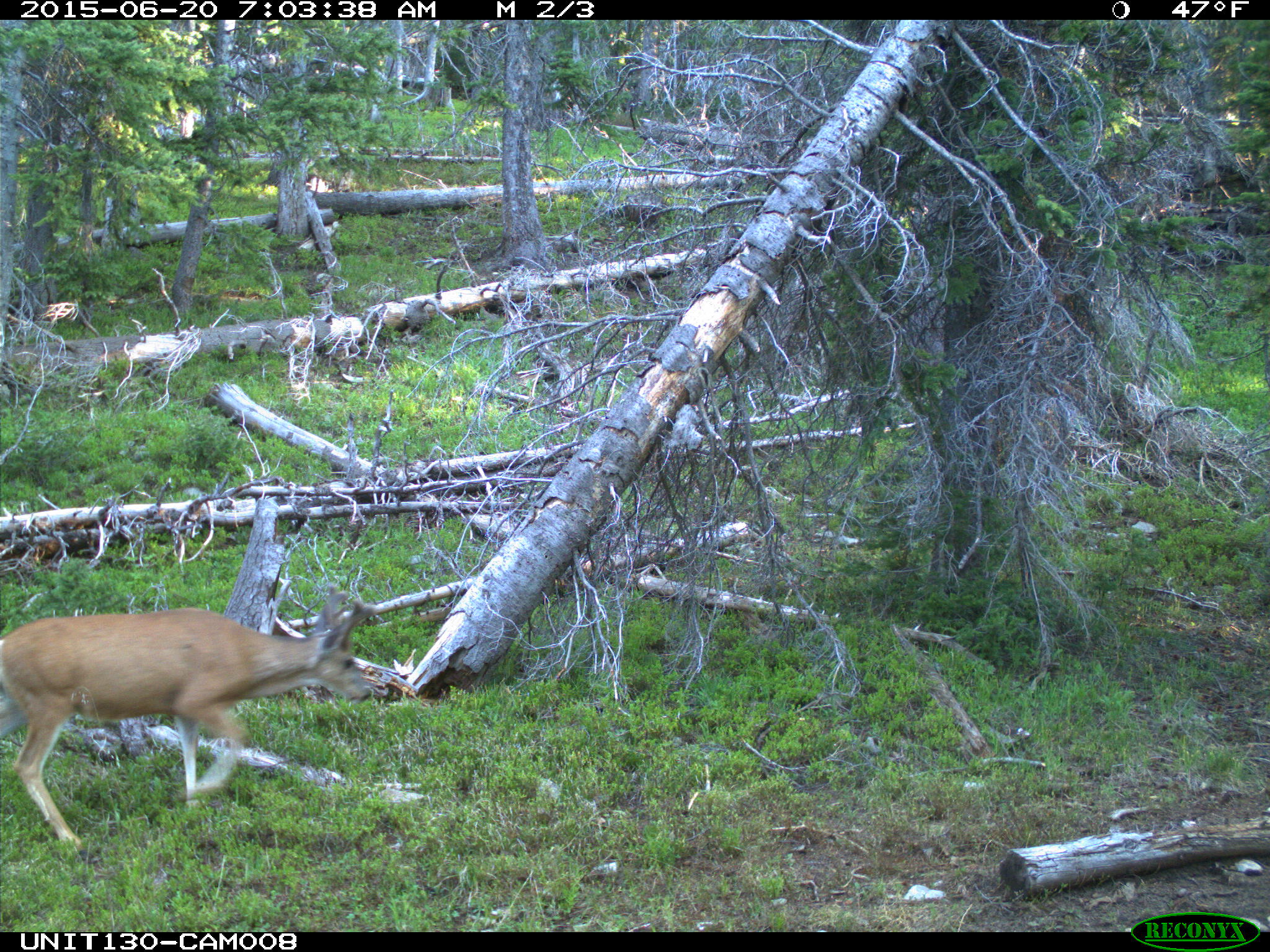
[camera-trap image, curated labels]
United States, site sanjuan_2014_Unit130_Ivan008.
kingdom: Animalia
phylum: Chordata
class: Mammalia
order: Artiodactyla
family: Cervidae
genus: Odocoileus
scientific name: Odocoileus hemionus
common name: mule deer